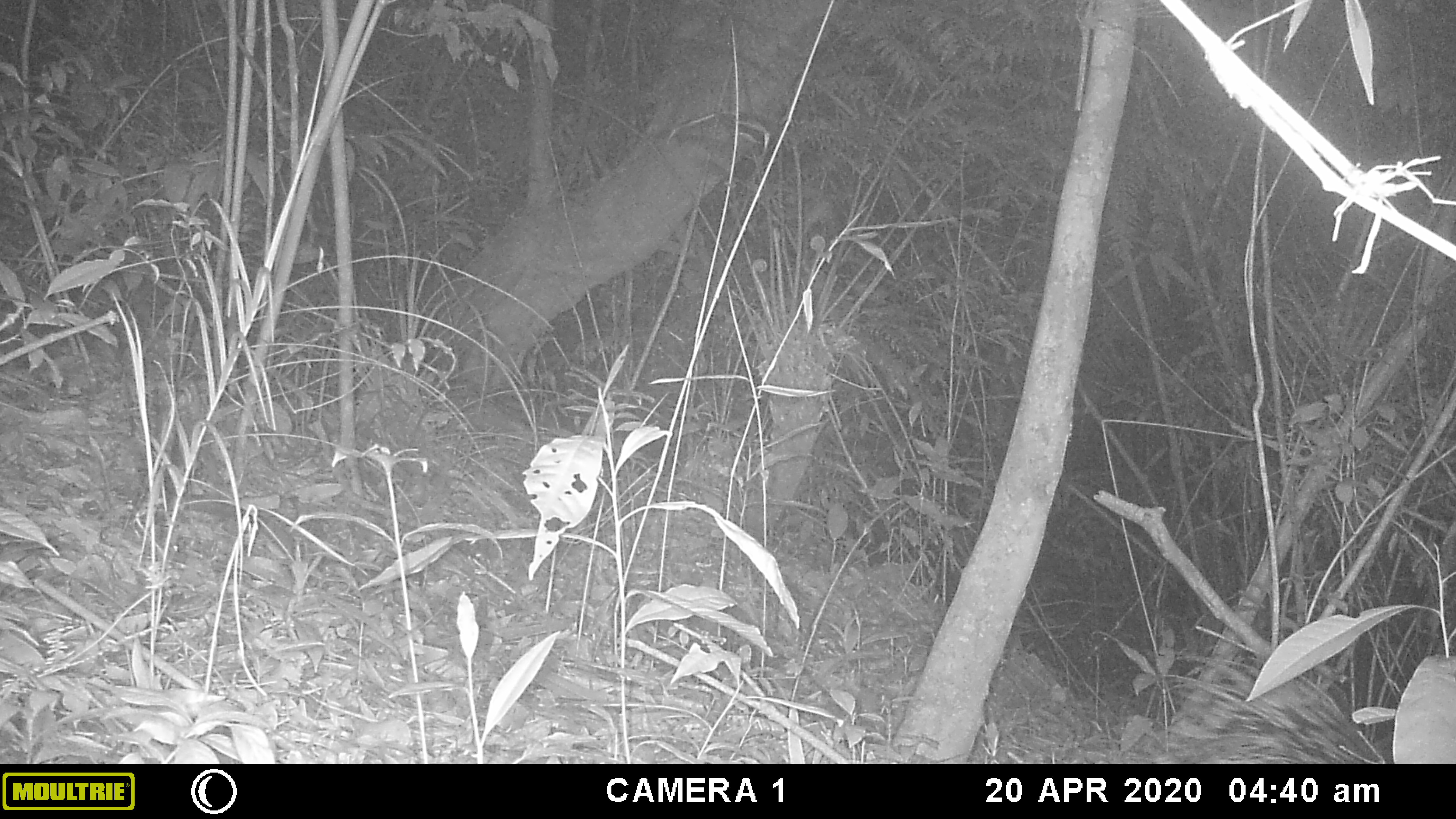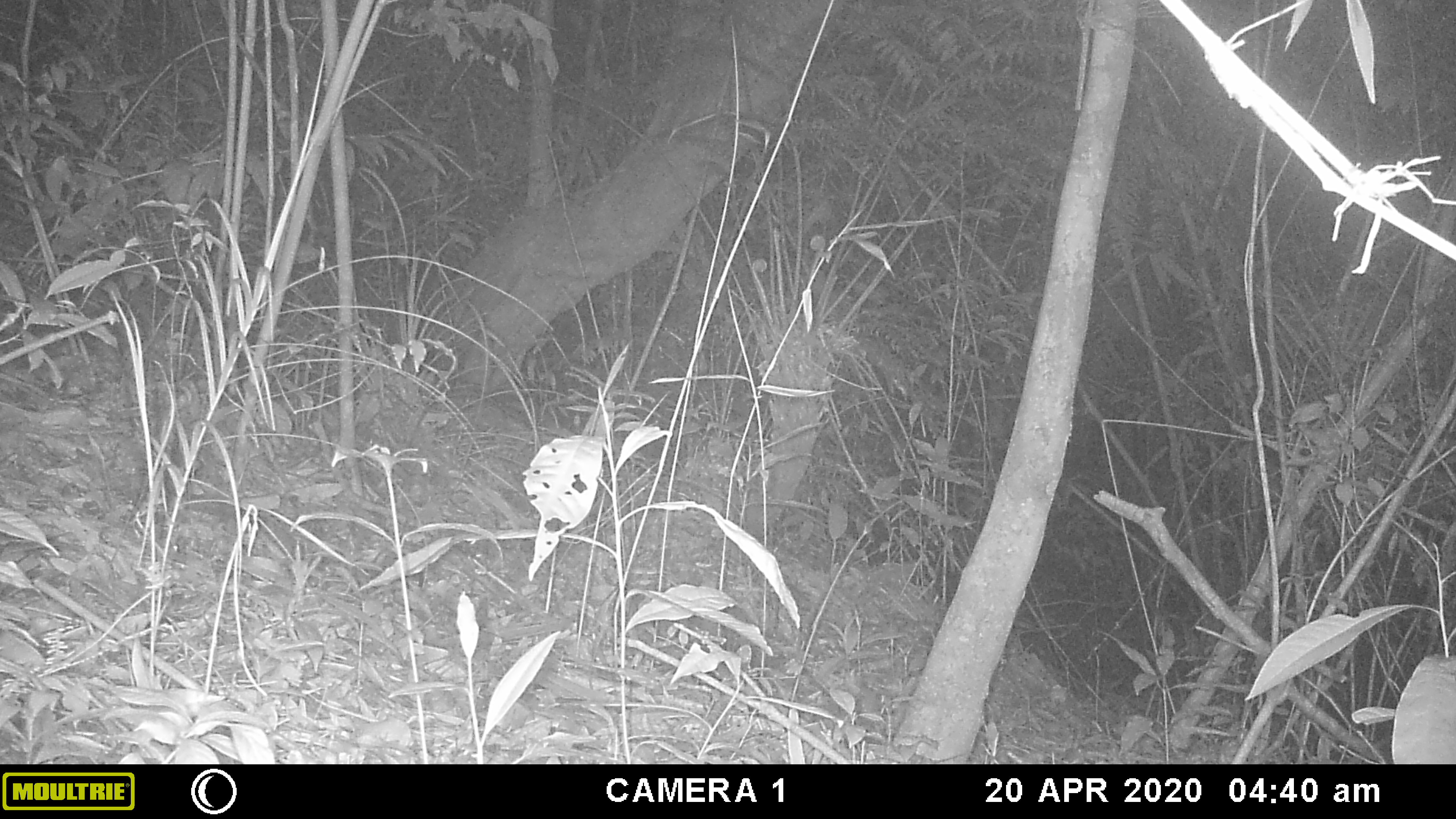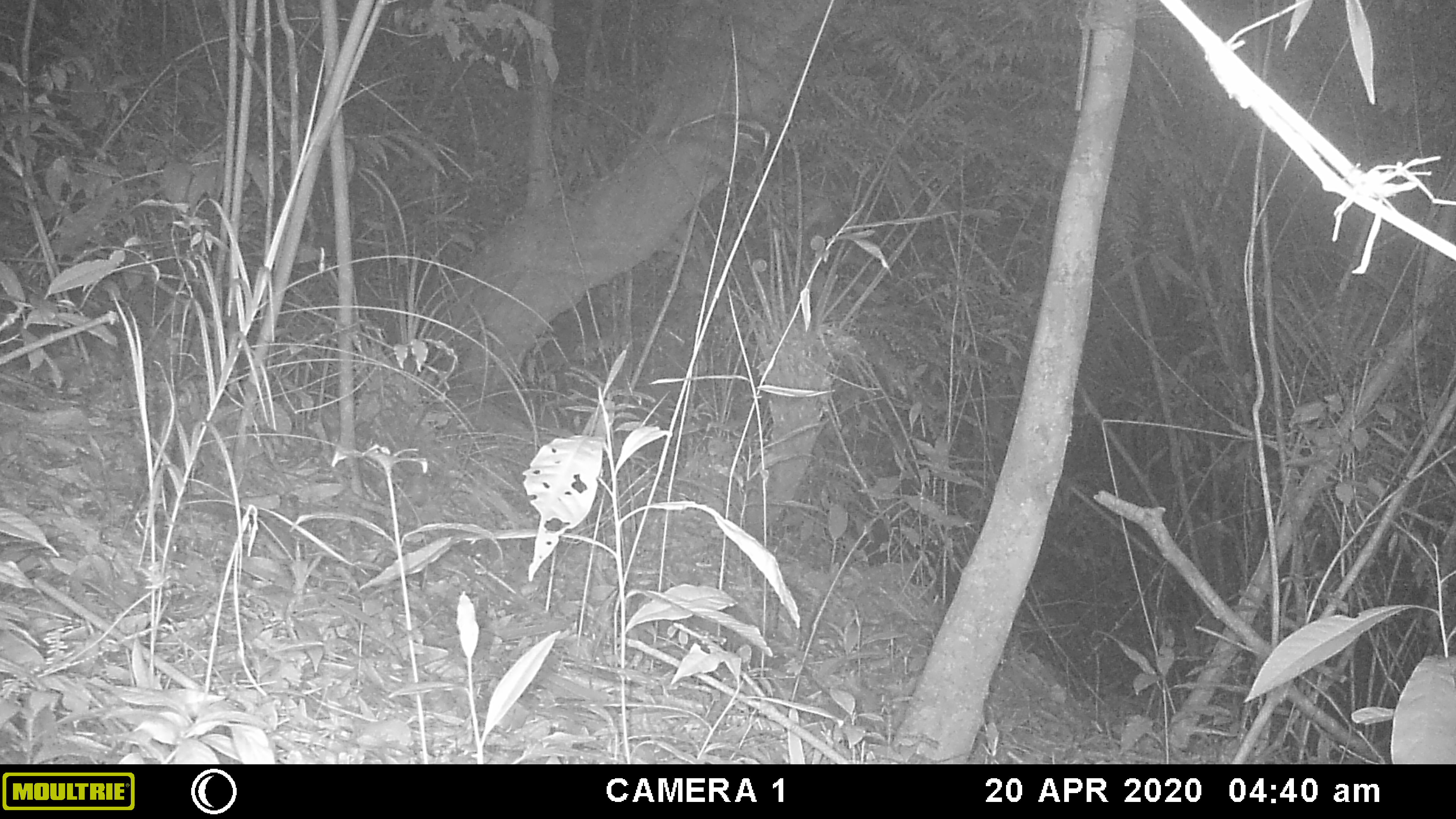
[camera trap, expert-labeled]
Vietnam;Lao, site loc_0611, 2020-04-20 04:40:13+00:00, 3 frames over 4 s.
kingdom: Animalia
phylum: Chordata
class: Mammalia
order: Rodentia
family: Hystricidae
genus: Hystrix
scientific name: Hystrix brachyura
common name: malayan porcupine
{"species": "malayan porcupine (Hystrix brachyura)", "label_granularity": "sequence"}